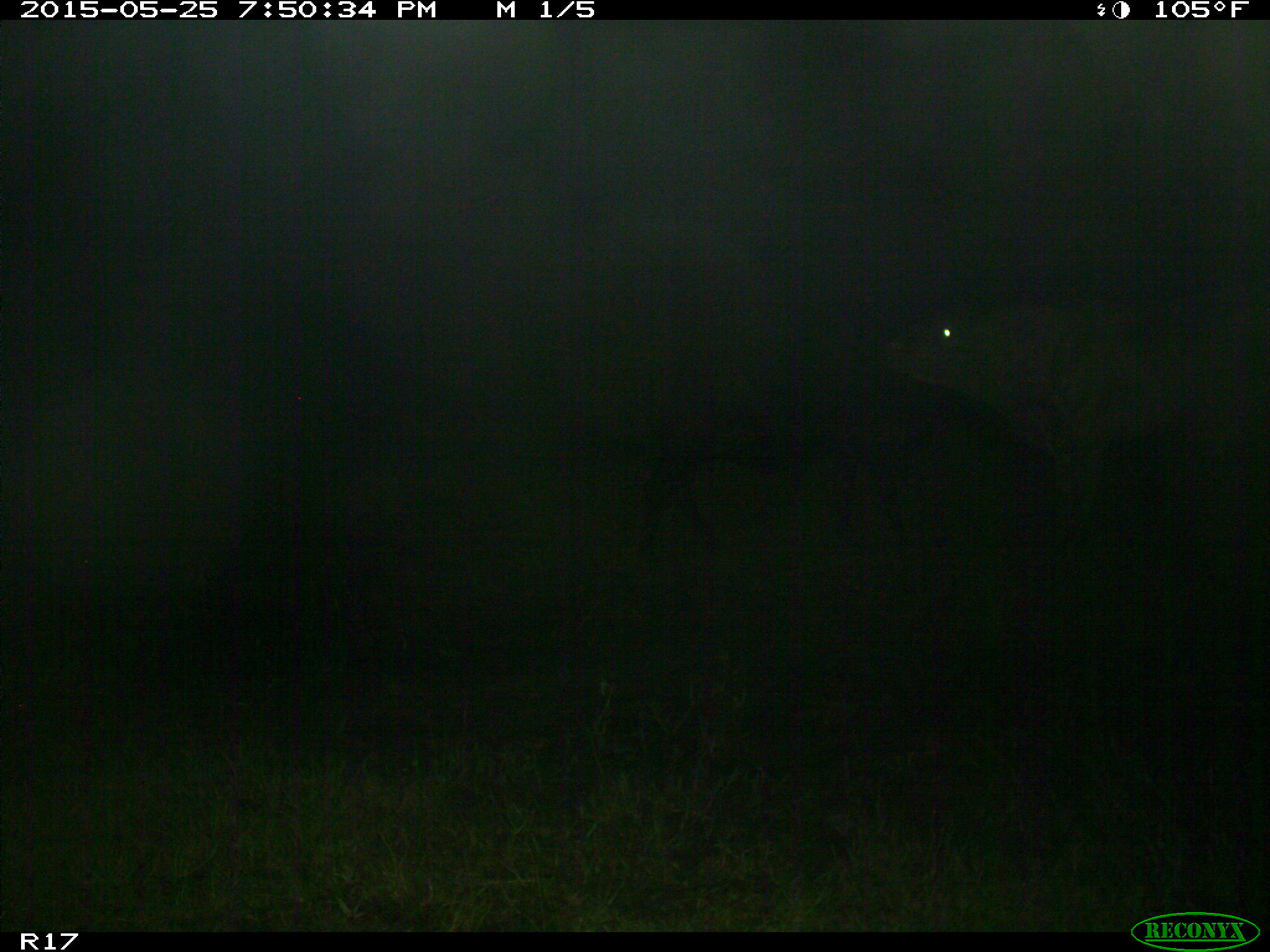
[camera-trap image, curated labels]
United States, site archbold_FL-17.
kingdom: Animalia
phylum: Chordata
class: Mammalia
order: Artiodactyla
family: Bovidae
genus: Bos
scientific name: Bos taurus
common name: domestic cow